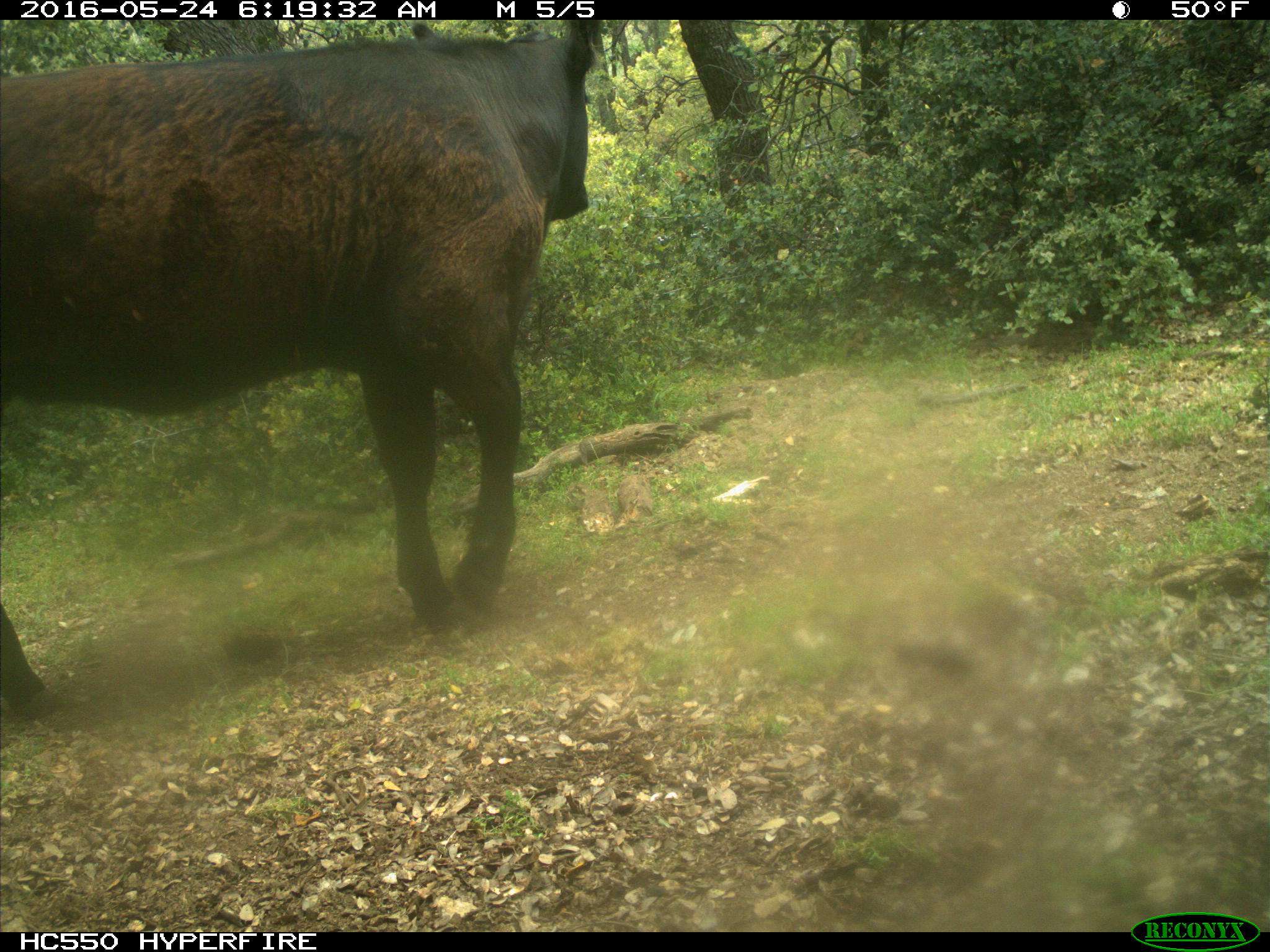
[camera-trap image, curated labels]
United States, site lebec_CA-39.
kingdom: Animalia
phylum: Chordata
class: Mammalia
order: Artiodactyla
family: Bovidae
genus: Bos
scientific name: Bos taurus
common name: domestic cow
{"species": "Bos taurus (domestic cow)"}